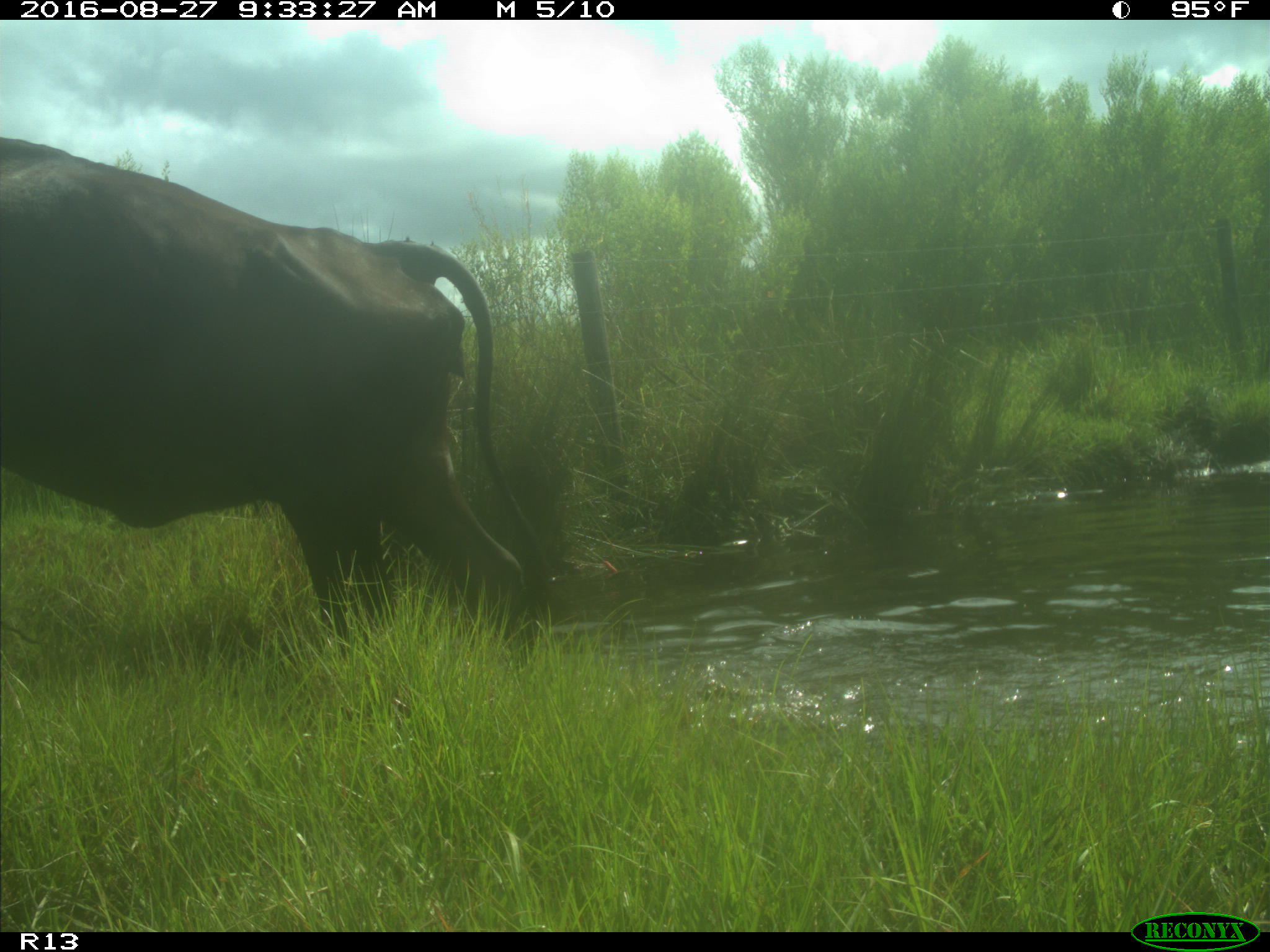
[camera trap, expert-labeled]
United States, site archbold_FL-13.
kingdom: Animalia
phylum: Chordata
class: Mammalia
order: Artiodactyla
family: Bovidae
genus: Bos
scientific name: Bos taurus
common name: domestic cow